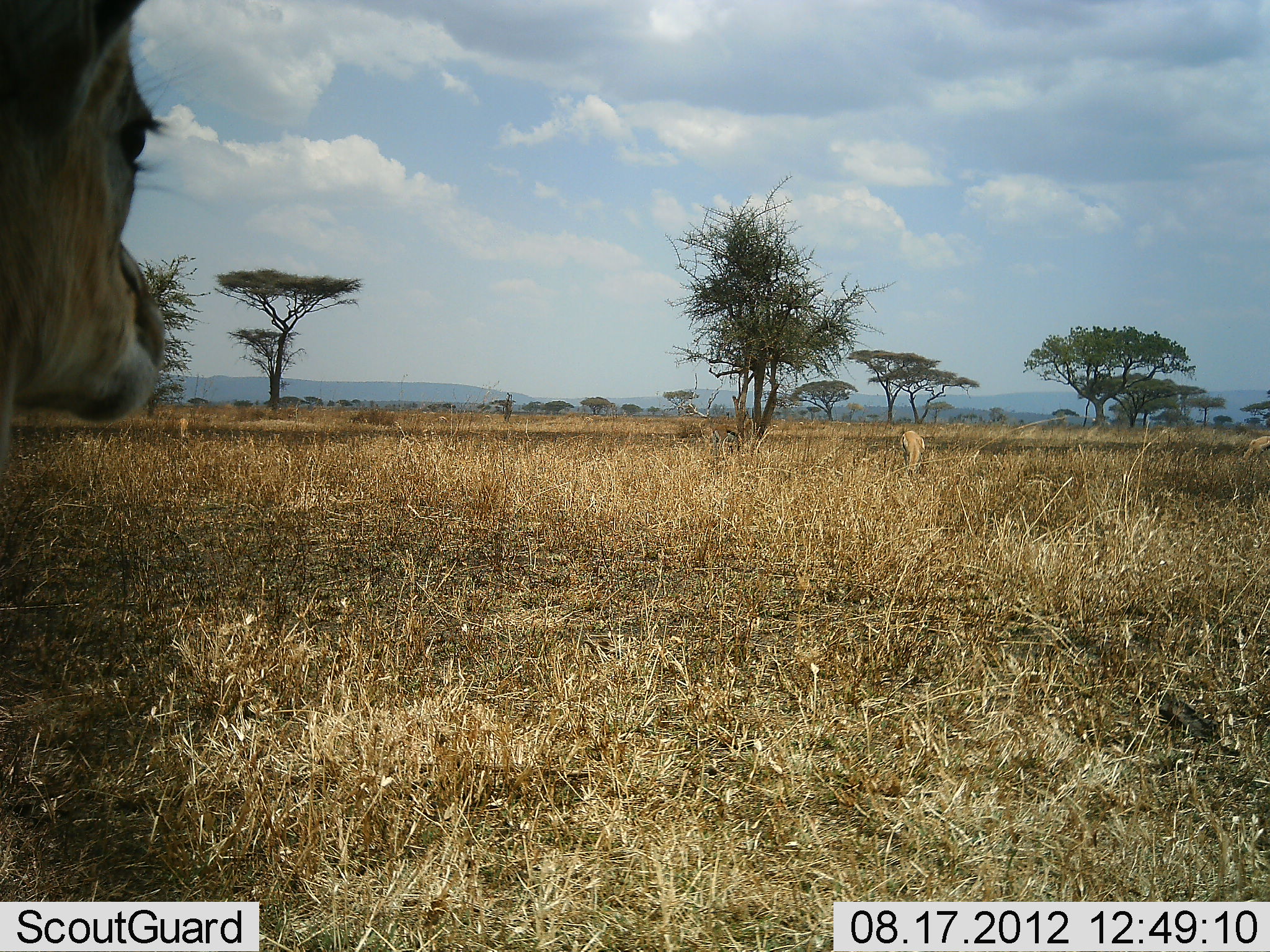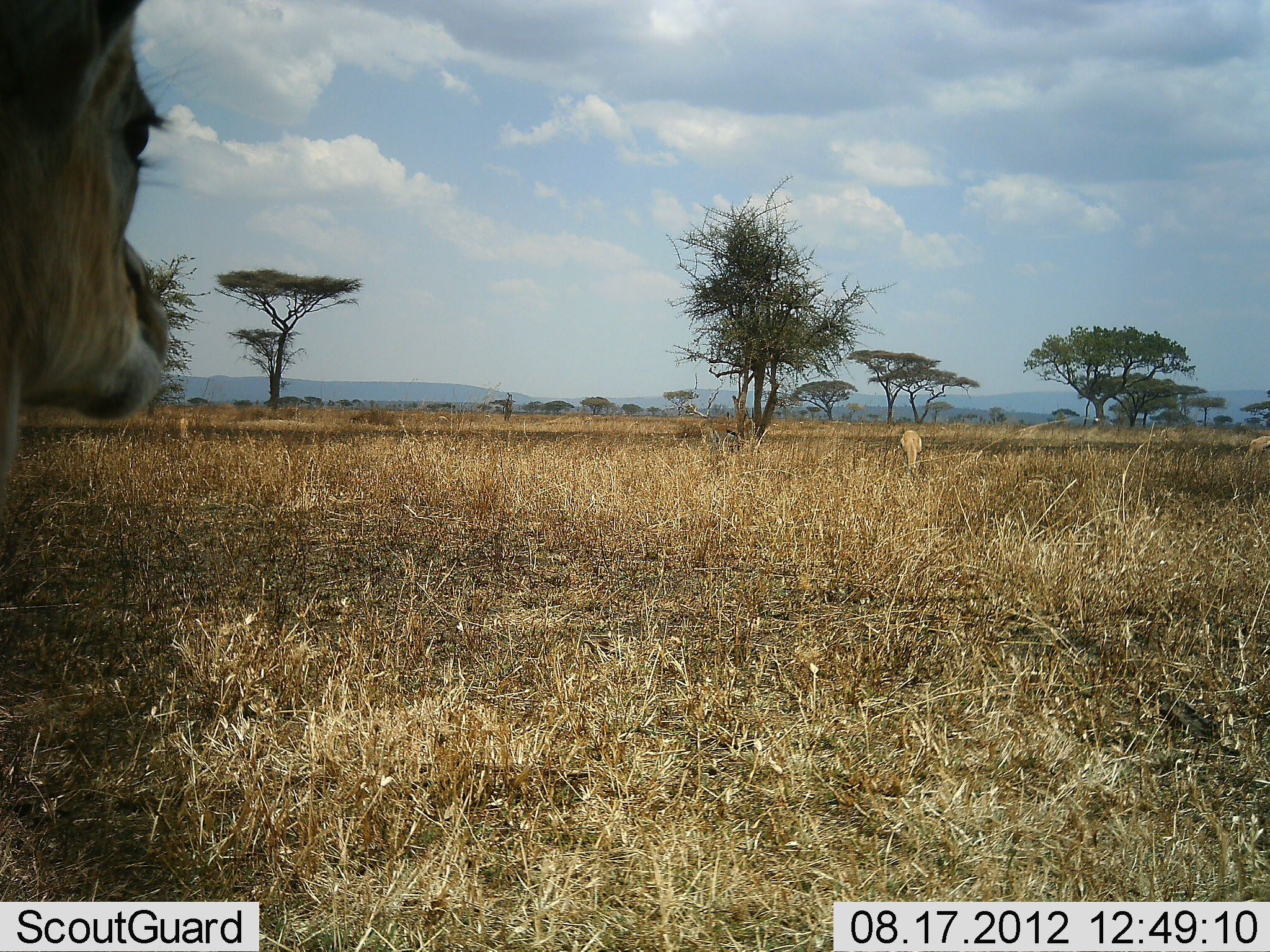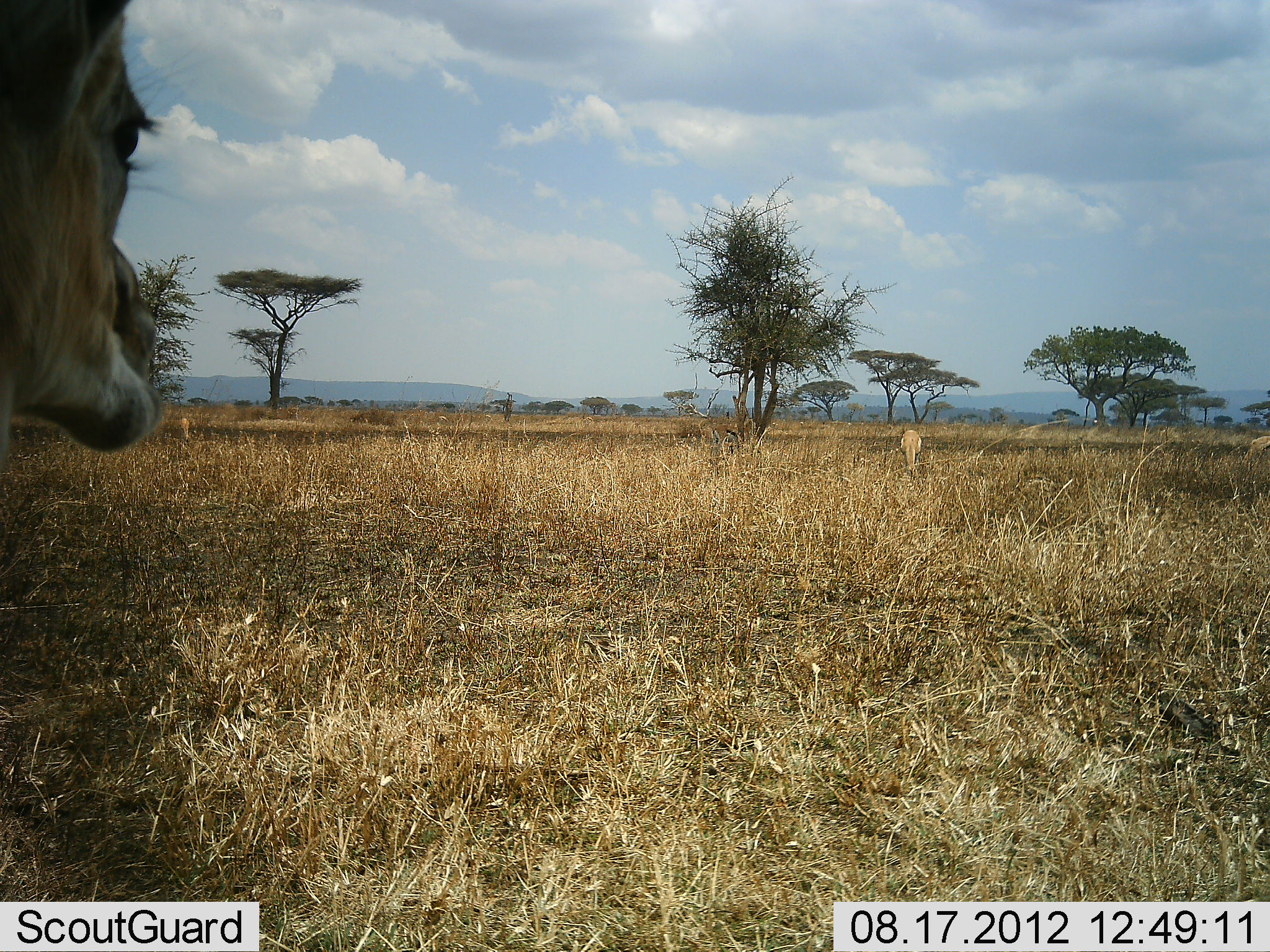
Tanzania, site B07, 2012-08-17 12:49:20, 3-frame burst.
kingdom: Animalia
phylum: Chordata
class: Mammalia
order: Artiodactyla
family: Bovidae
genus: Eudorcas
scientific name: Eudorcas thomsonii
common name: thomson's gazelle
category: gazellethomsons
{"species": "gazellethomsons (thomson's gazelle) (Eudorcas thomsonii)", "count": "4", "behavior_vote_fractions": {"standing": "88%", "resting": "12%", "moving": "0%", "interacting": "0%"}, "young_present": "0%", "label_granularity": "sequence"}